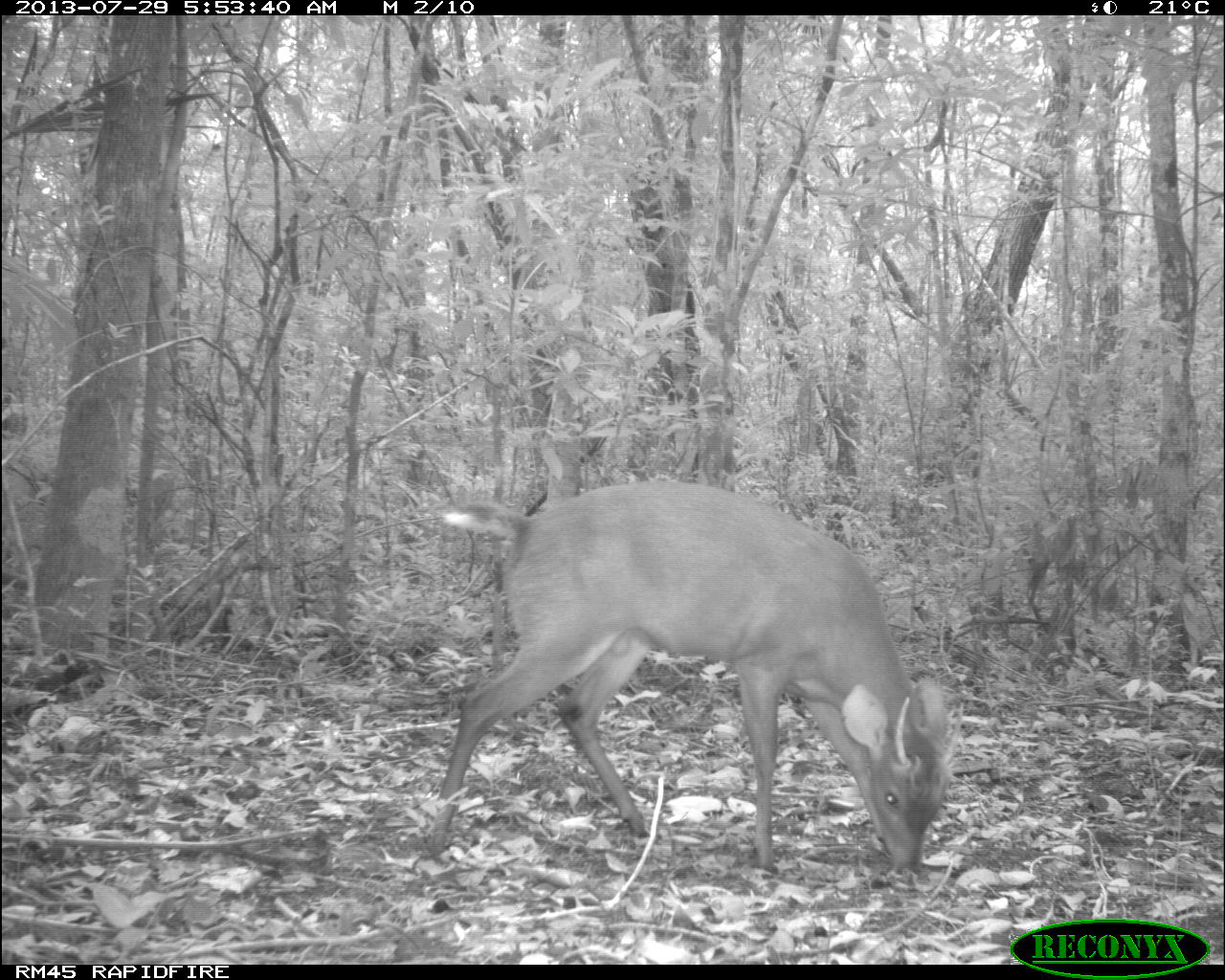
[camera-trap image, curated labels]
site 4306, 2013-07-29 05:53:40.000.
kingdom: Animalia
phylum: Chordata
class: Mammalia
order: Artiodactyla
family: Cervidae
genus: Mazama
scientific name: Mazama temama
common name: central american red brocket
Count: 1.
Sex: male.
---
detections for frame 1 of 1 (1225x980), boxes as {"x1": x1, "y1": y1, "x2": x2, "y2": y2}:
mazama temama: {"x1": 427, "y1": 479, "x2": 959, "y2": 874}